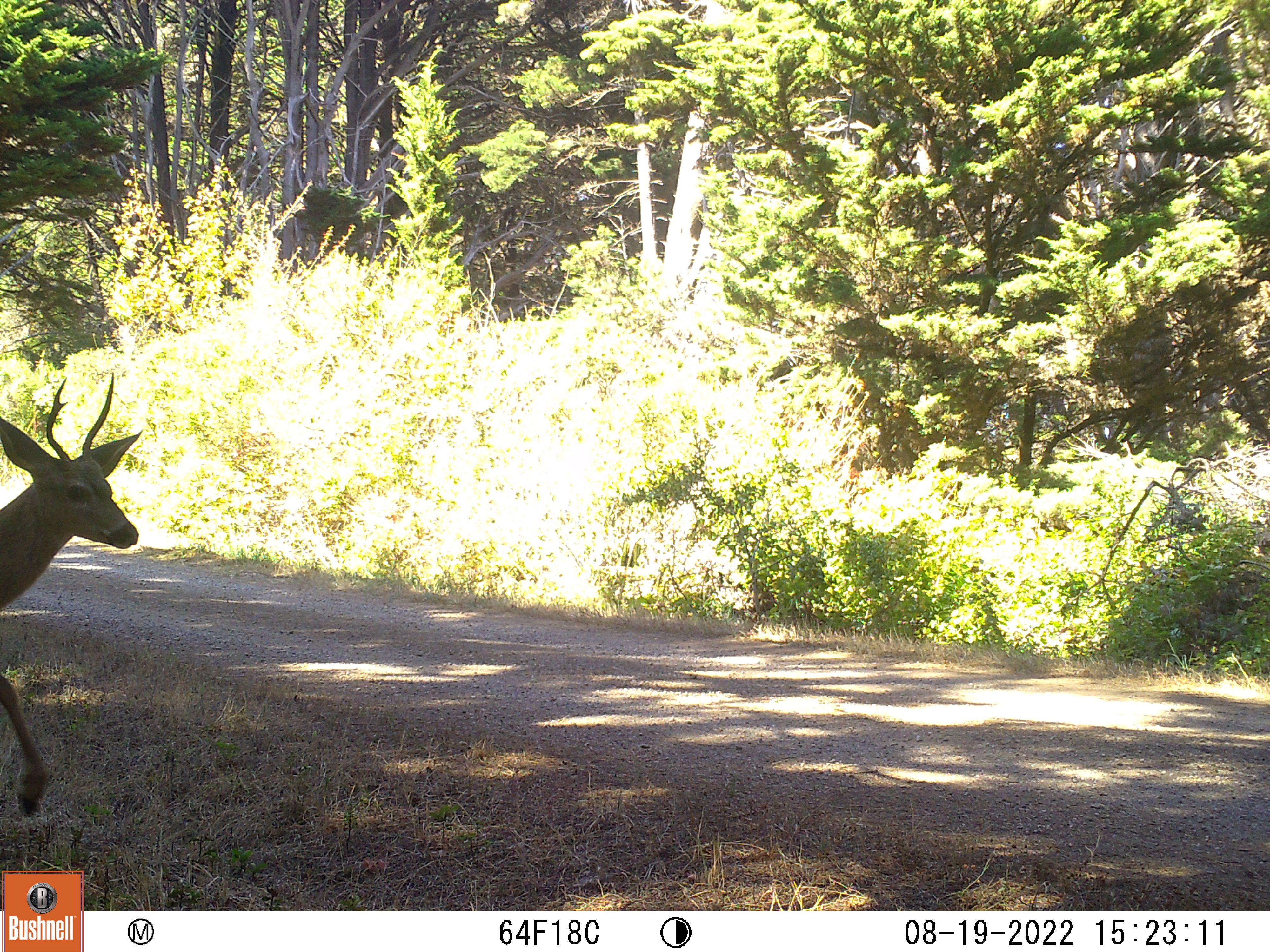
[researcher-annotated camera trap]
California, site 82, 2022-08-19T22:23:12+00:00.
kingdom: Animalia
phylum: Chordata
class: Mammalia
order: Artiodactyla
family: Cervidae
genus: Odocoileus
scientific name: Odocoileus hemionus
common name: mule deer